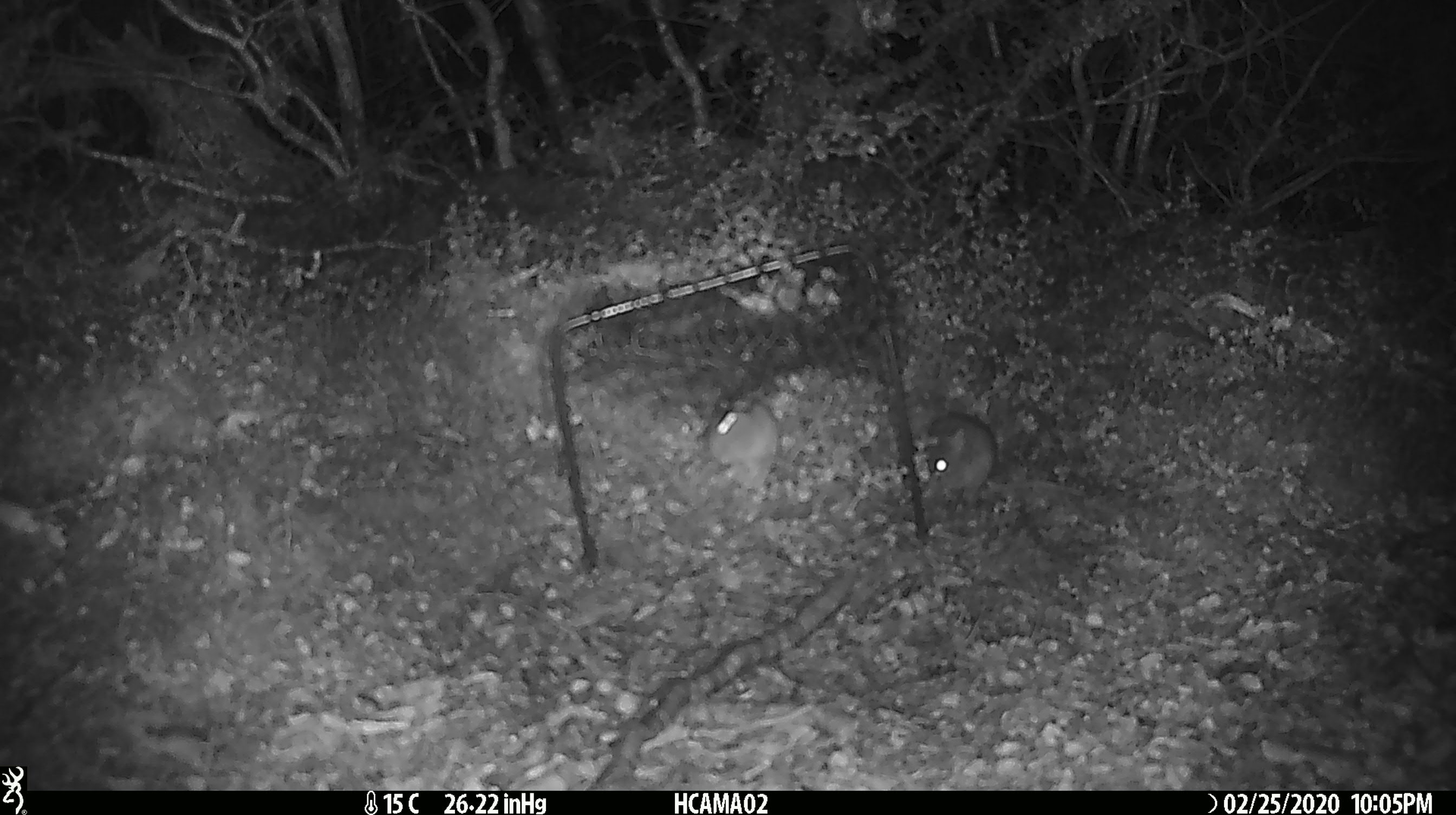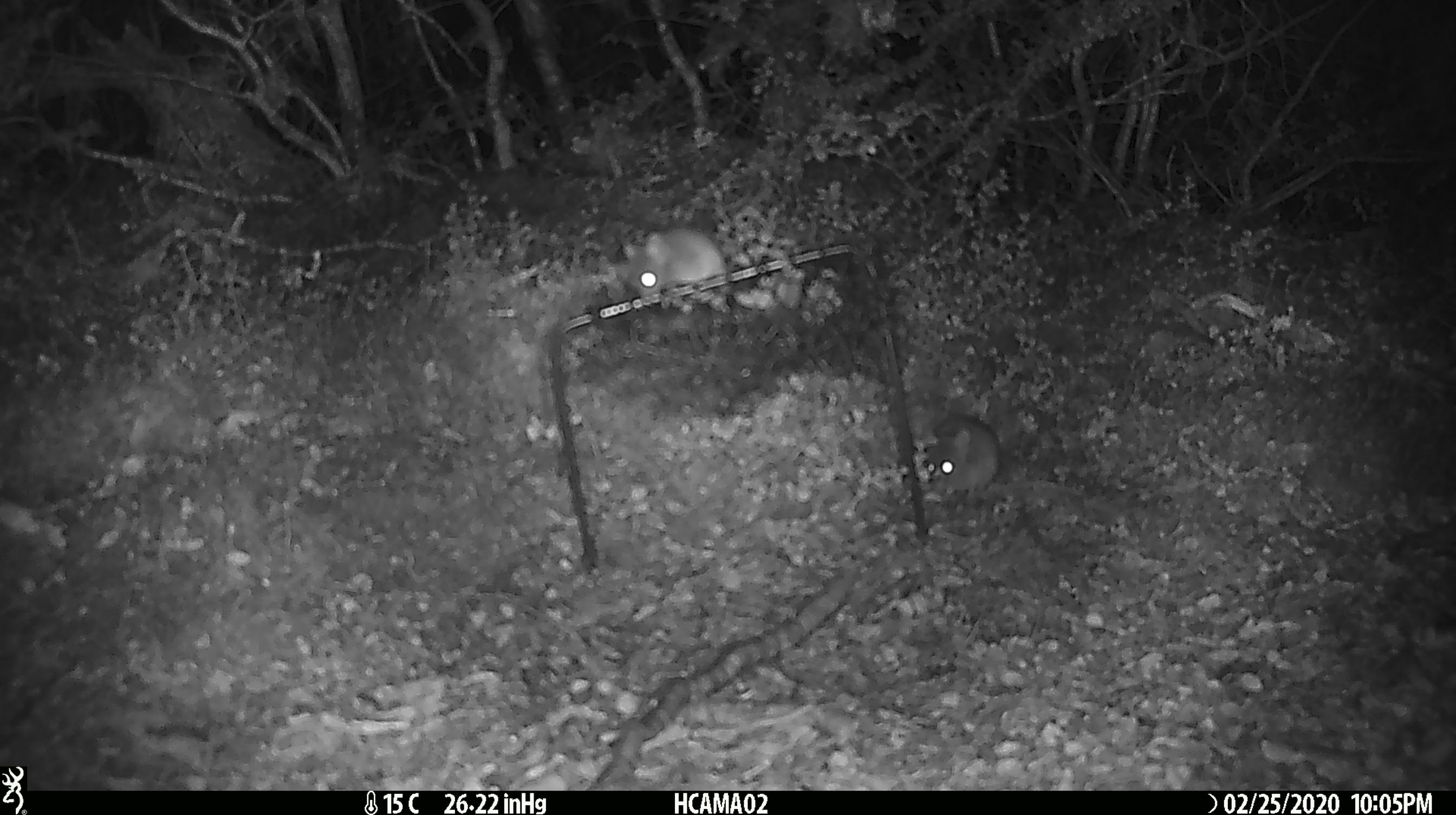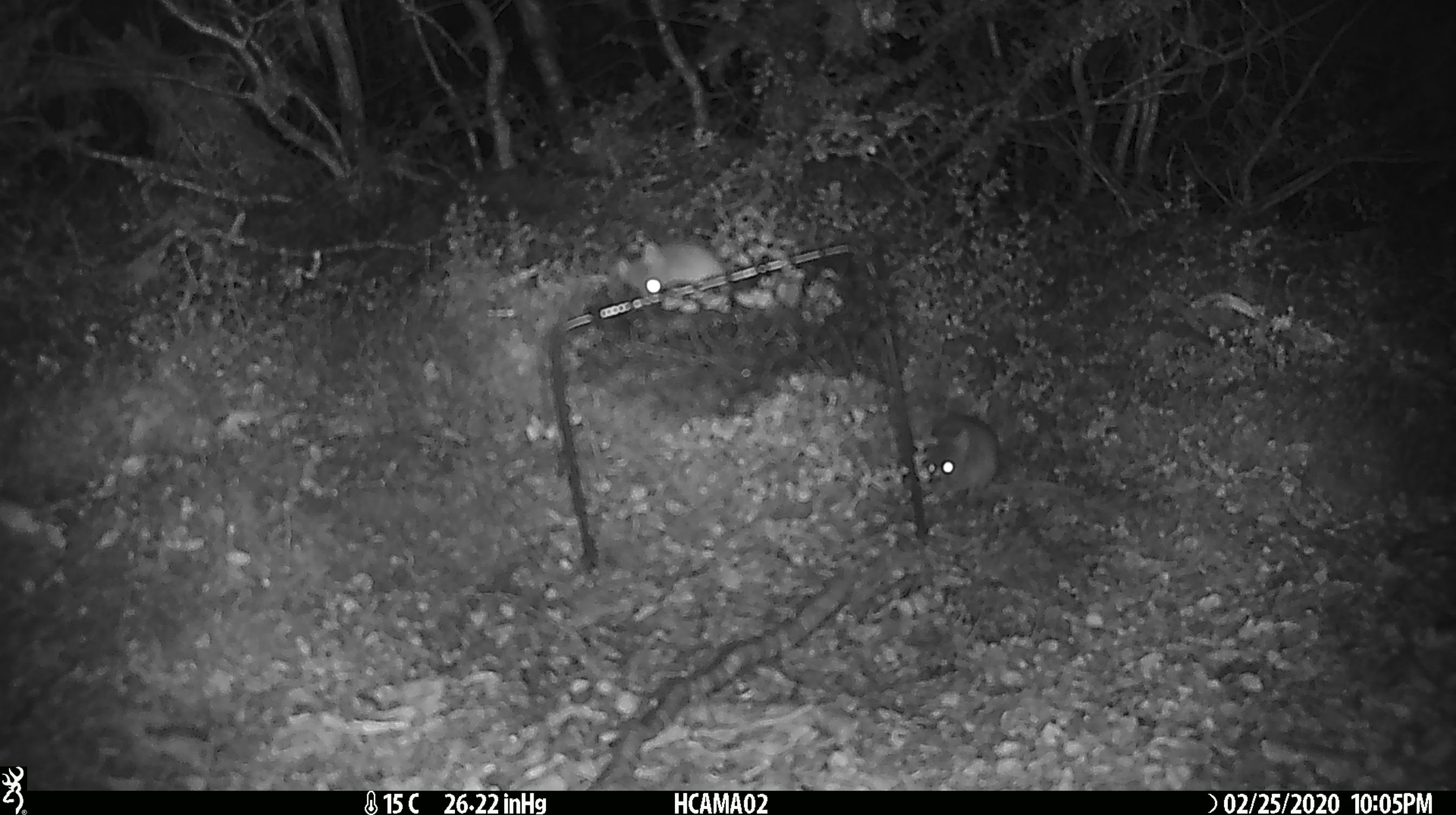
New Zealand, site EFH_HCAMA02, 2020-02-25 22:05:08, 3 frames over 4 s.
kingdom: Animalia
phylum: Chordata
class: Mammalia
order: Rodentia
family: Muridae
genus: Mus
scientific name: Mus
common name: mouse